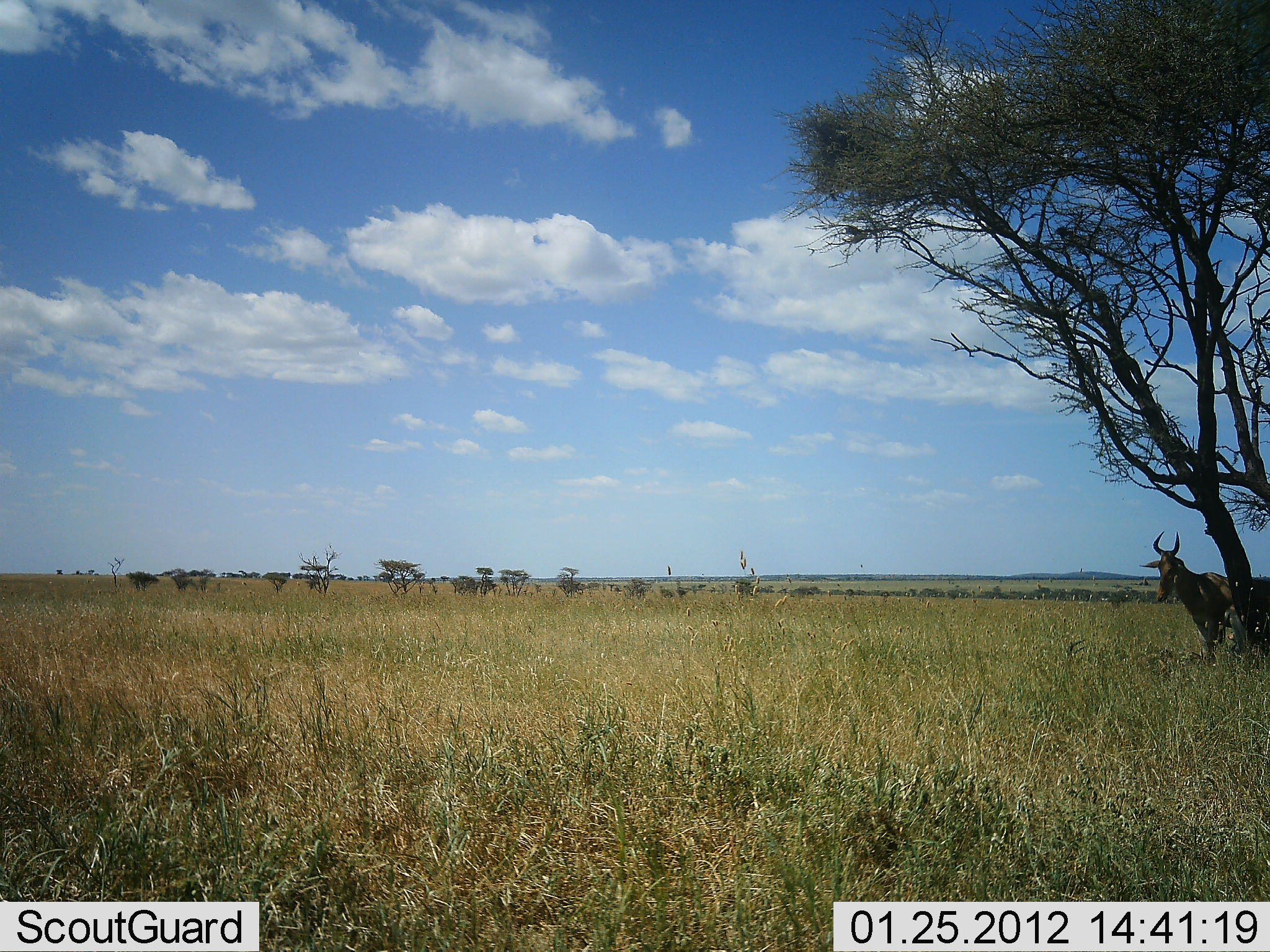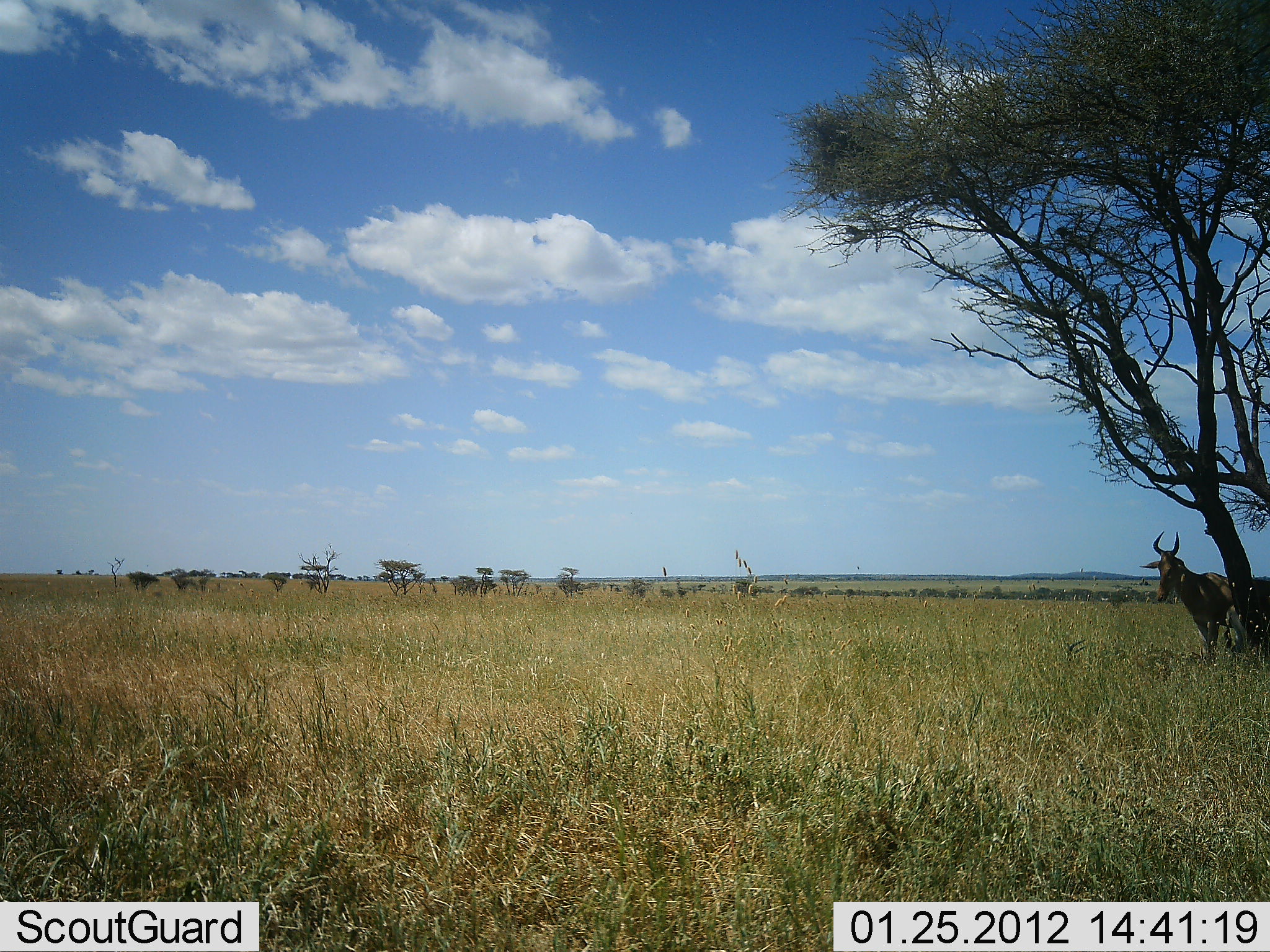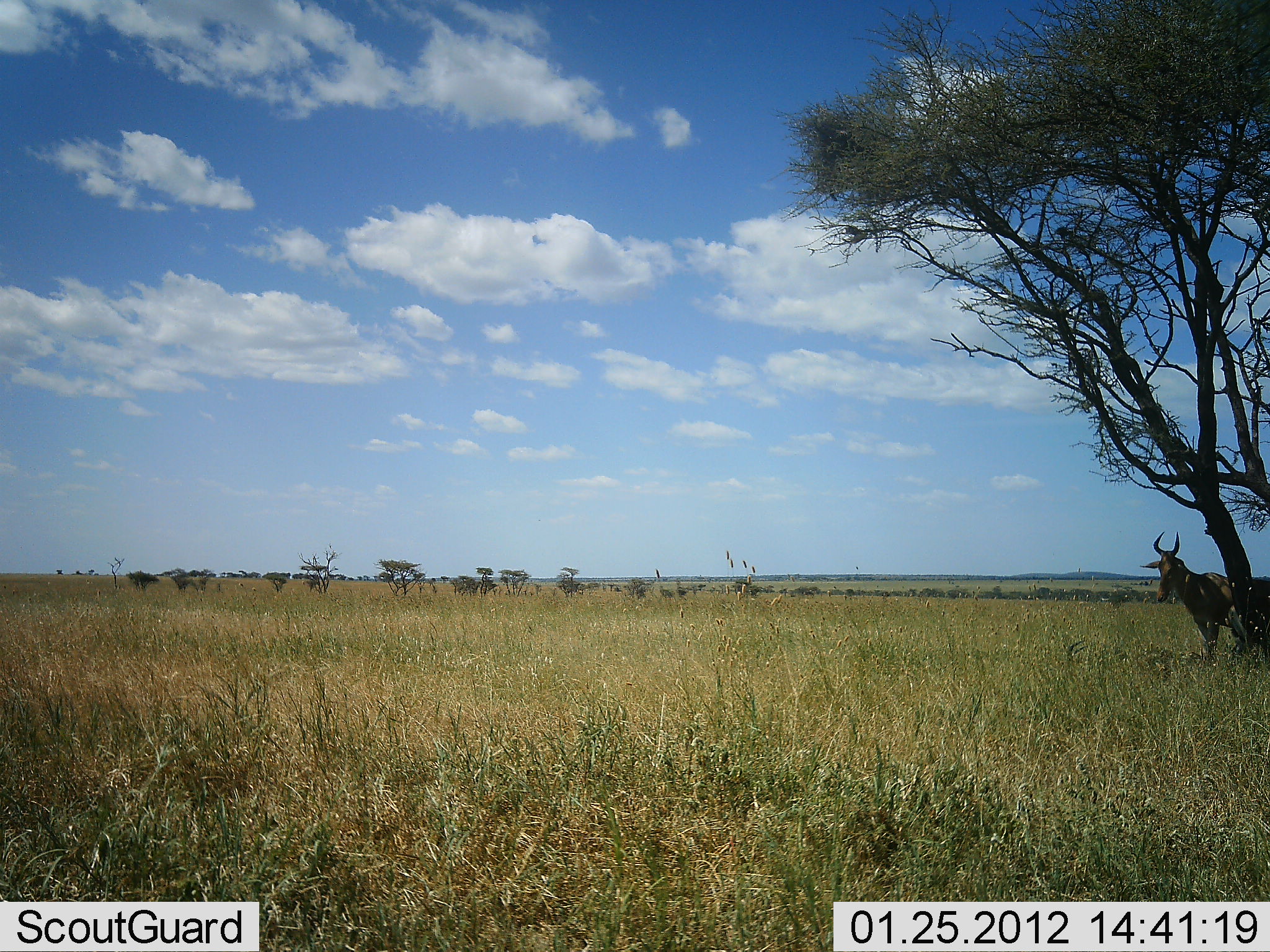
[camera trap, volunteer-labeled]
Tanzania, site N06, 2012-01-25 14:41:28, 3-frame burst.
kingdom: Animalia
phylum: Chordata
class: Mammalia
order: Artiodactyla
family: Bovidae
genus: Alcelaphus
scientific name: Alcelaphus buselaphus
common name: hartebeest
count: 1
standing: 95%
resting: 5%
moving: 10%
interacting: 0%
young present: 0%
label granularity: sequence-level